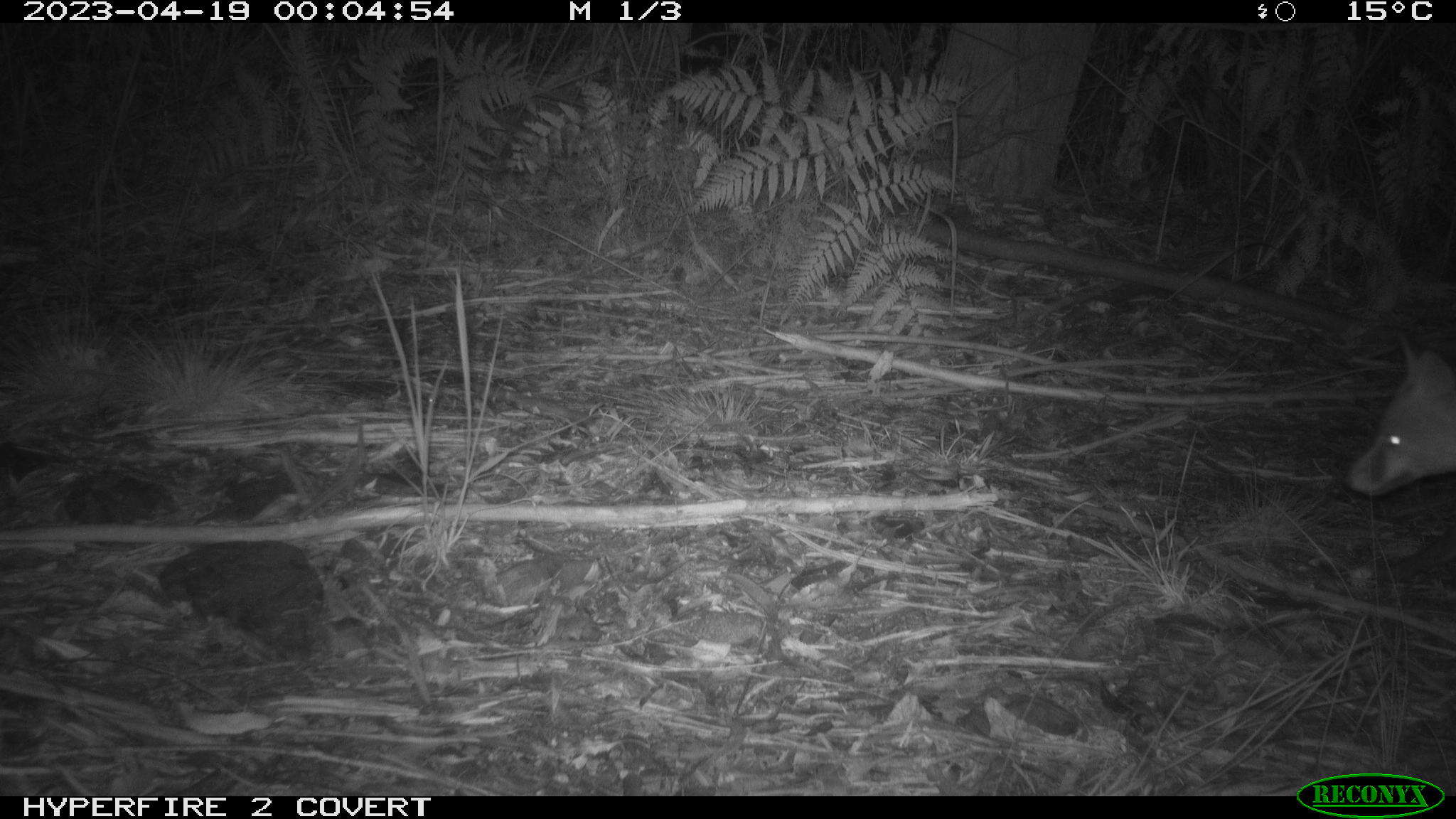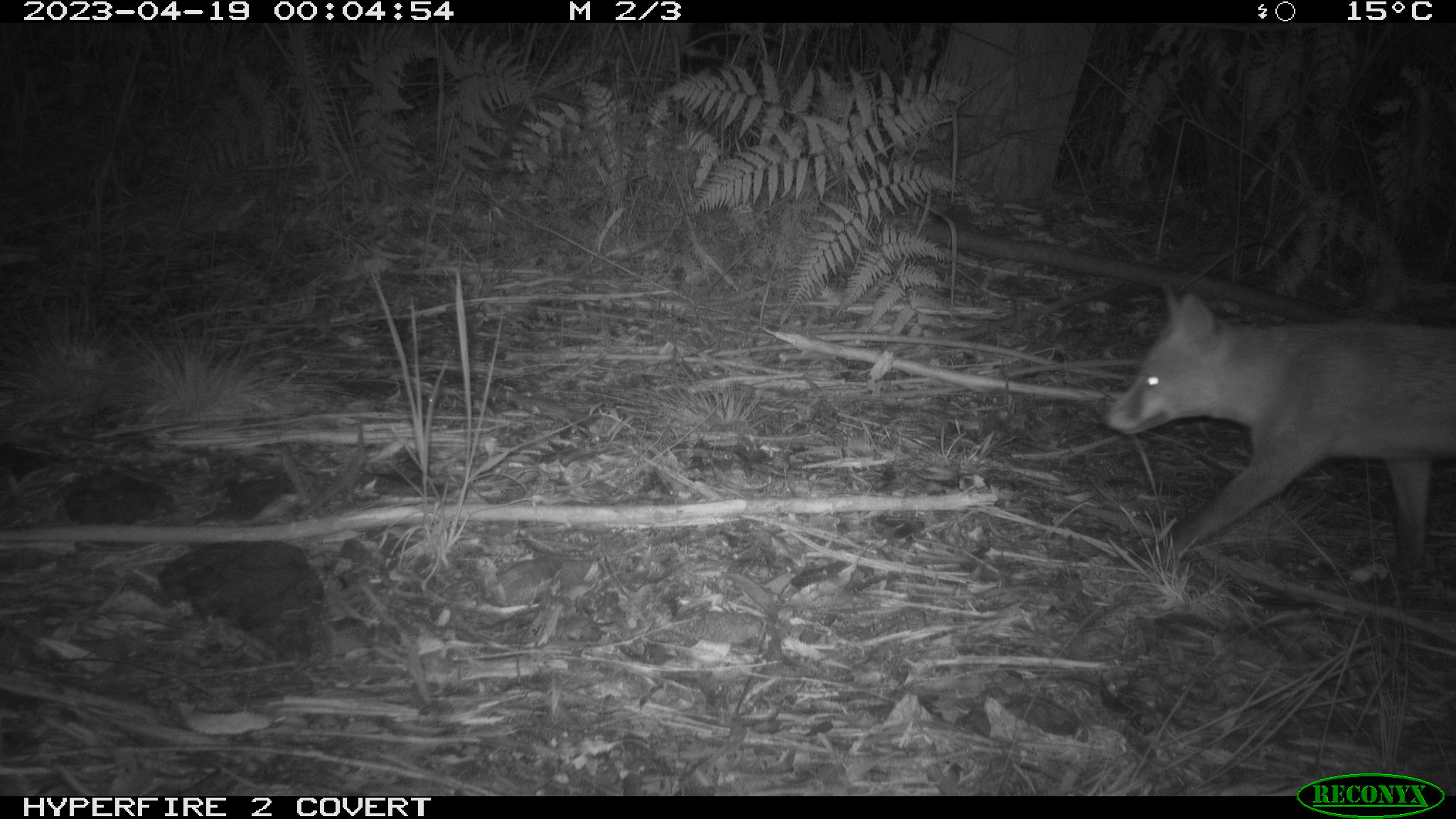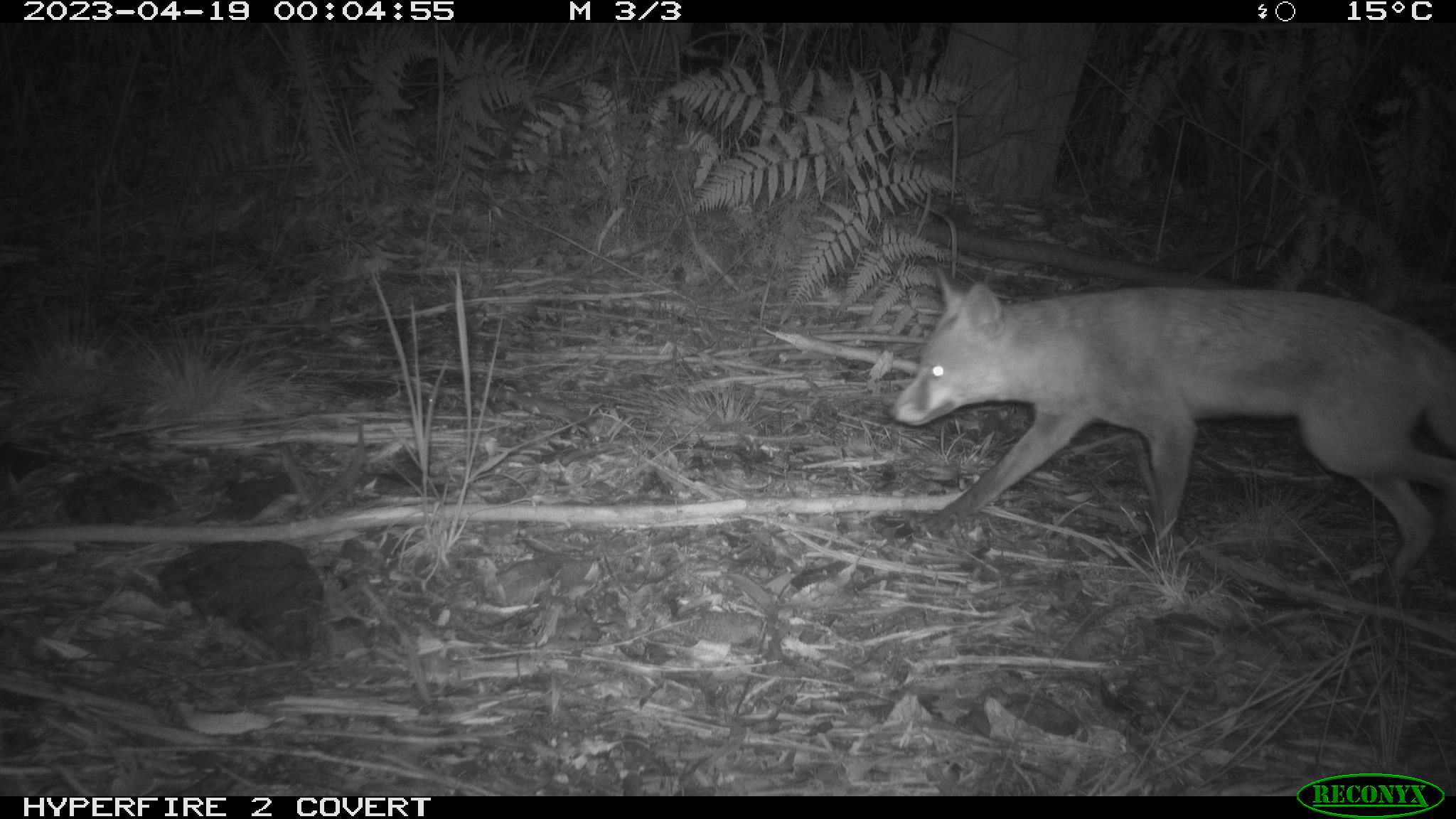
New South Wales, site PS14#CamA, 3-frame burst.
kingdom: Animalia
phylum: Chordata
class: Mammalia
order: Carnivora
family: Canidae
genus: Vulpes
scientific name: Vulpes vulpes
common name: red fox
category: fox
Fox (red fox) (Vulpes vulpes).